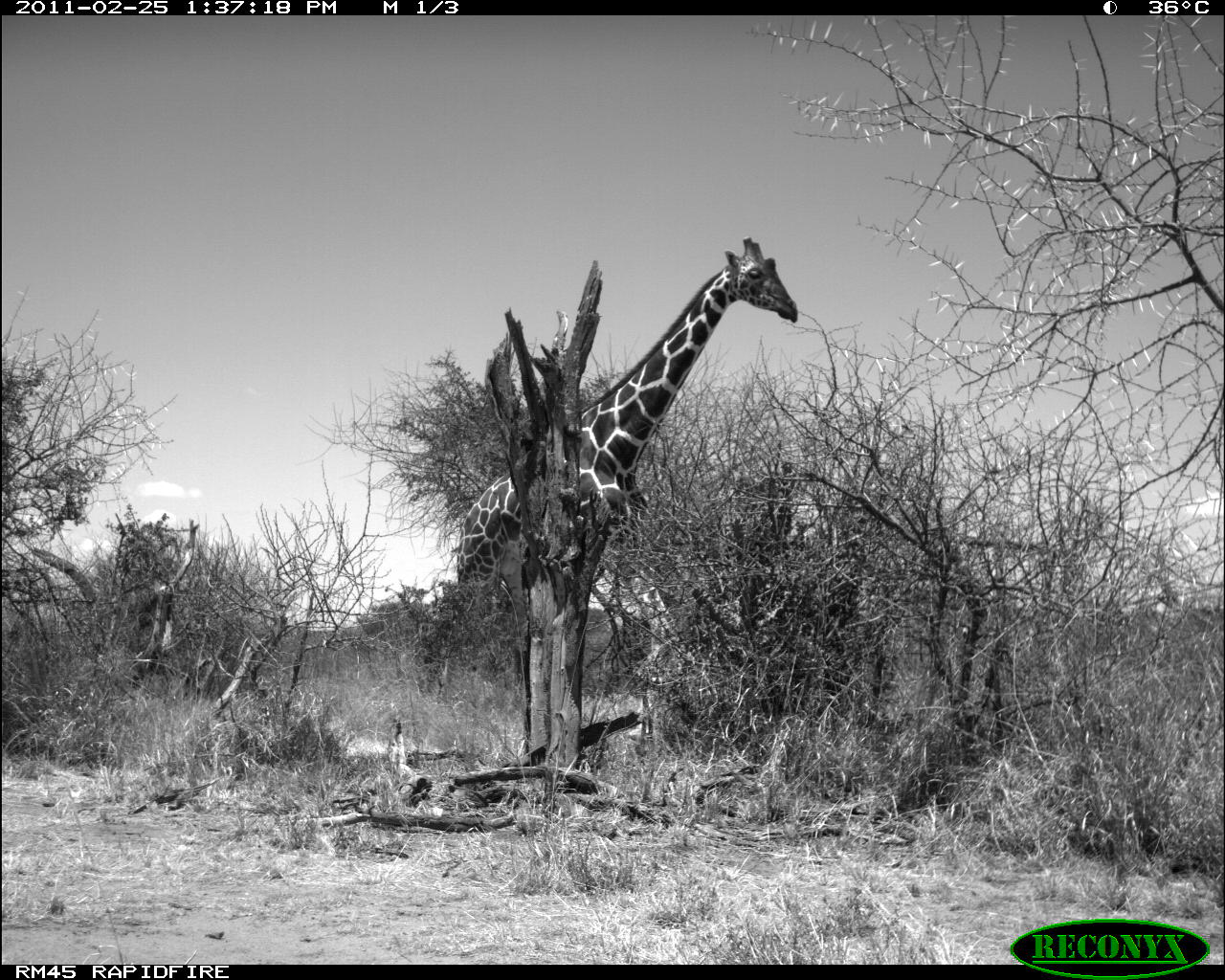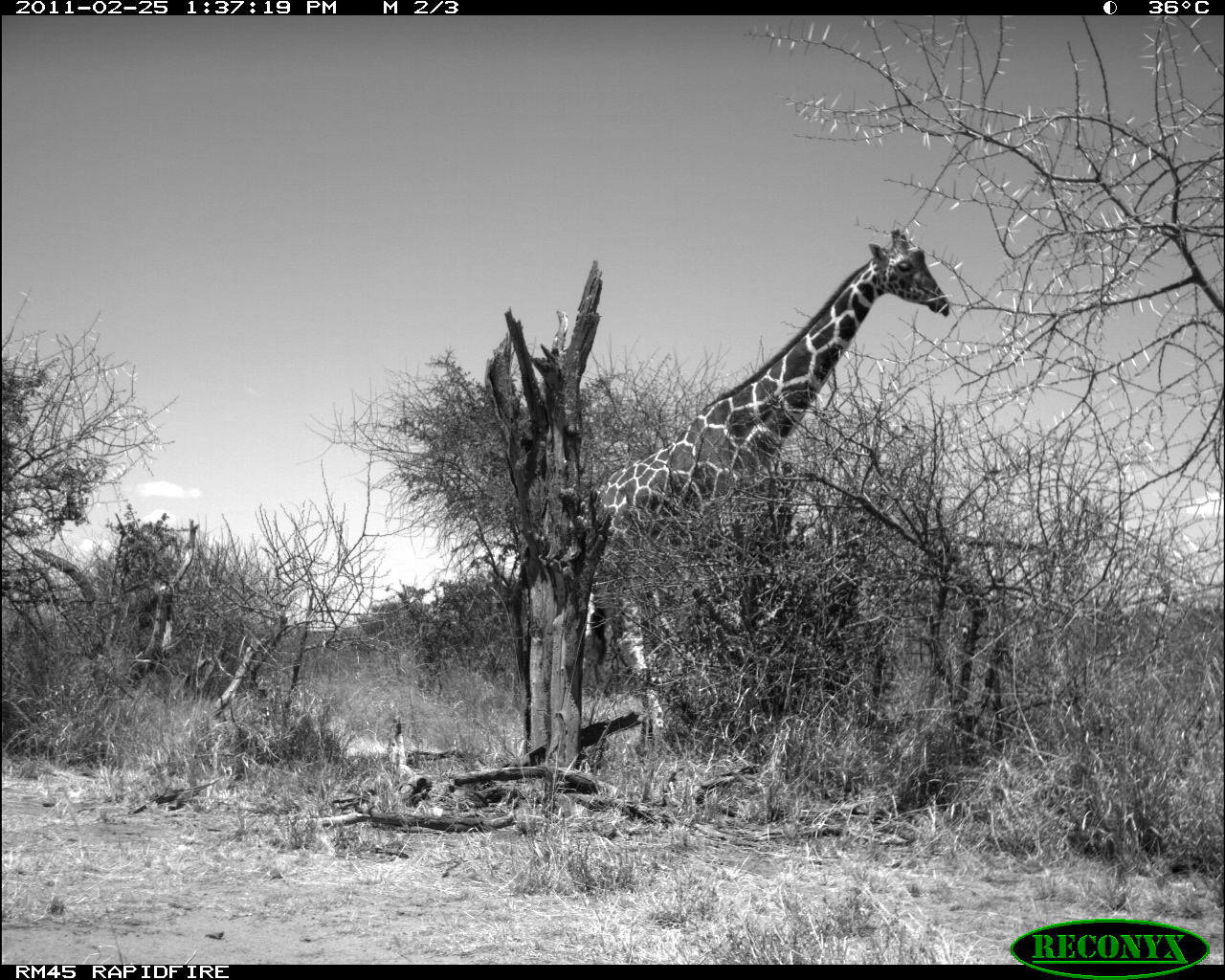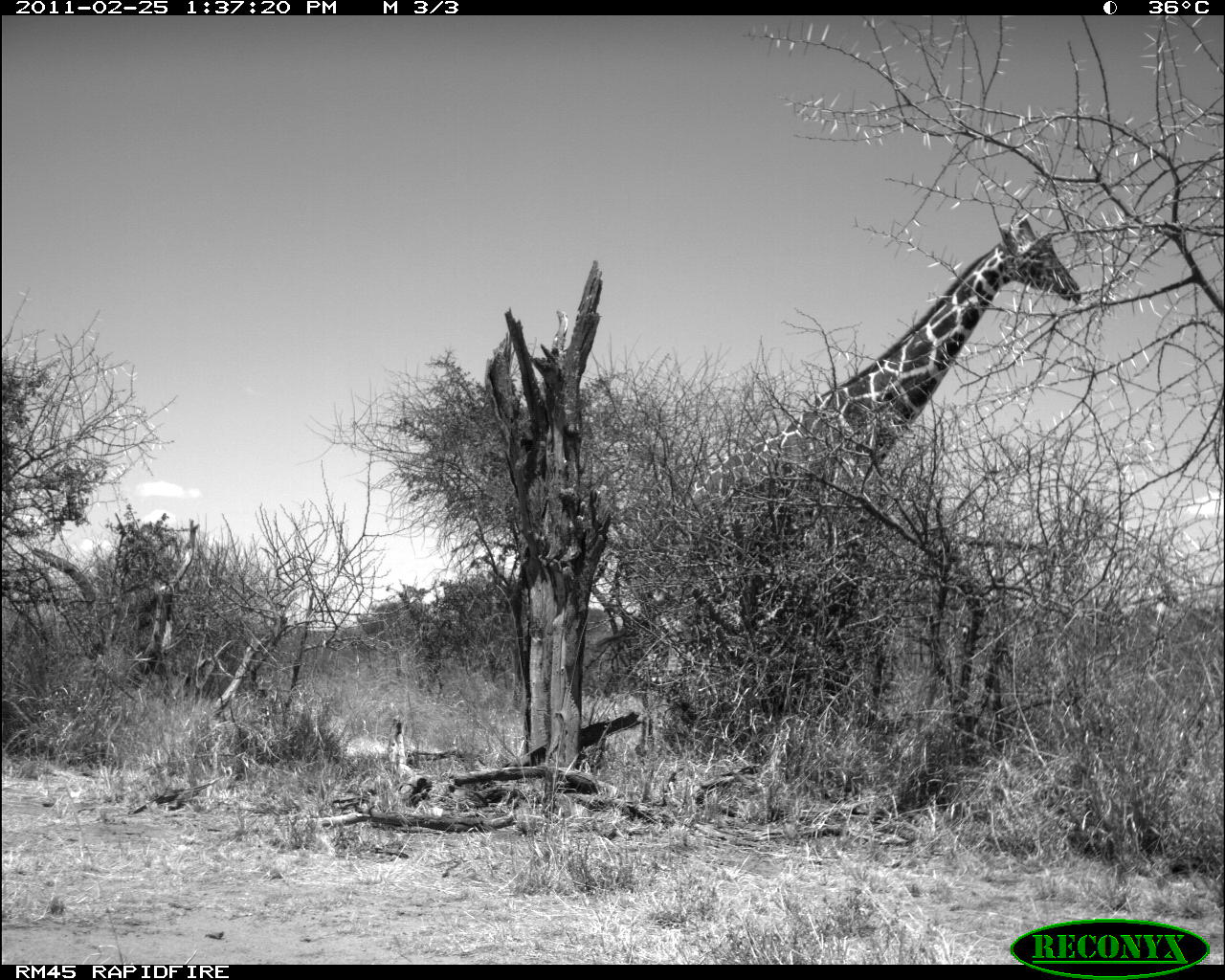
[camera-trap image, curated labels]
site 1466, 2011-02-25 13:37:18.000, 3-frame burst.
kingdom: Animalia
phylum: Chordata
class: Mammalia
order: Artiodactyla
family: Bovidae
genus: Madoqua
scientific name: Madoqua guentheri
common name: günther's dik-dik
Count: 1.